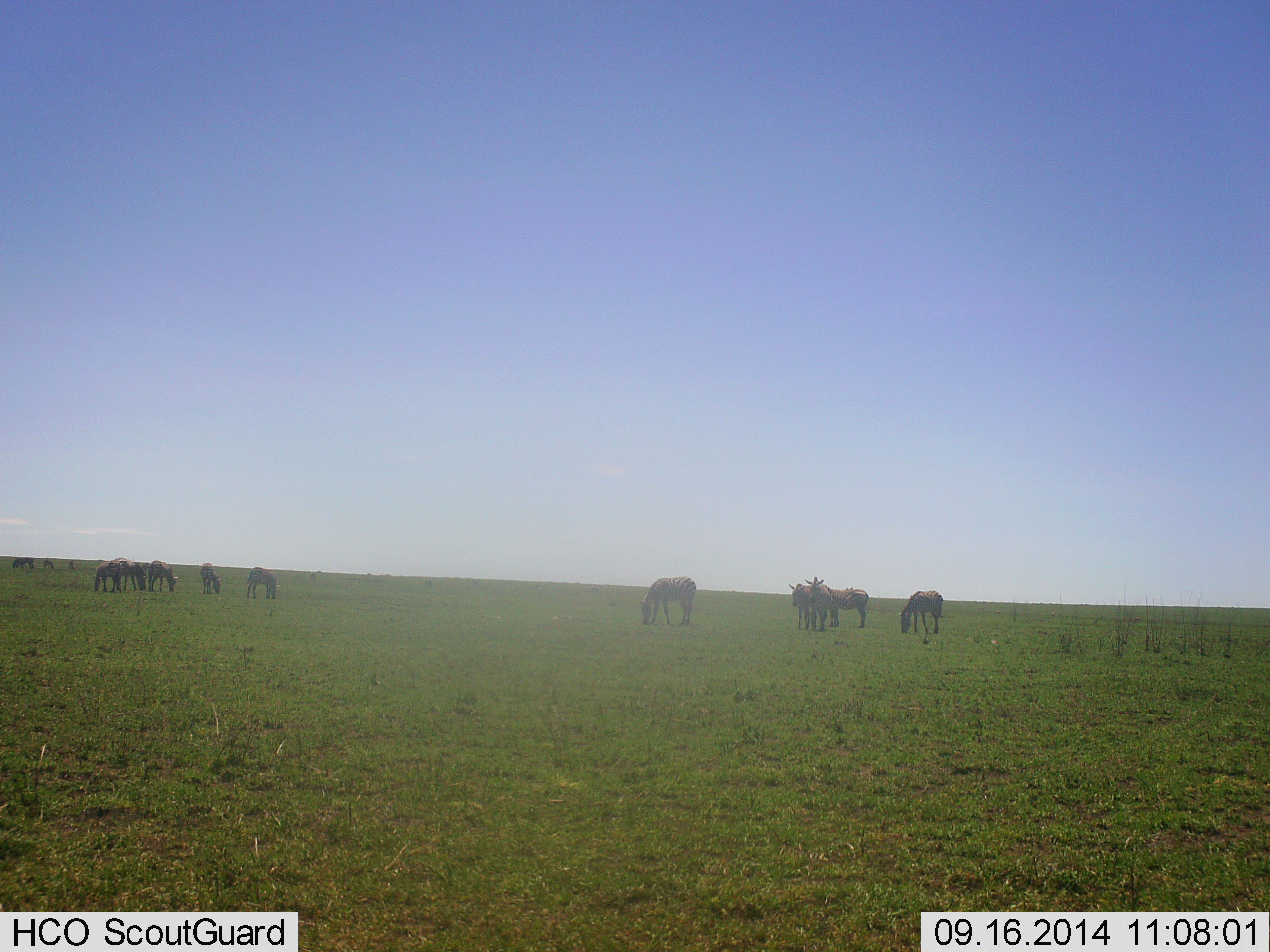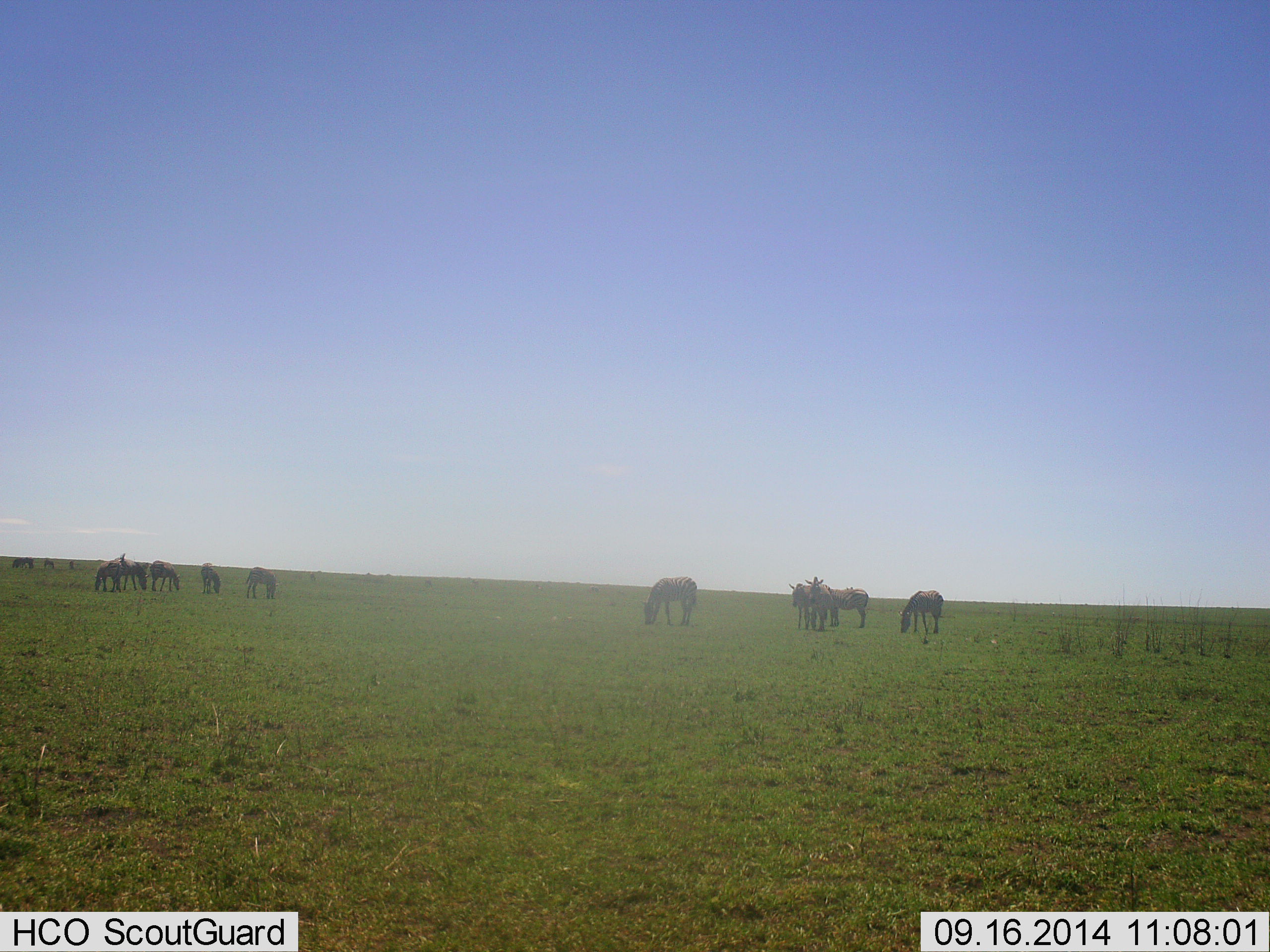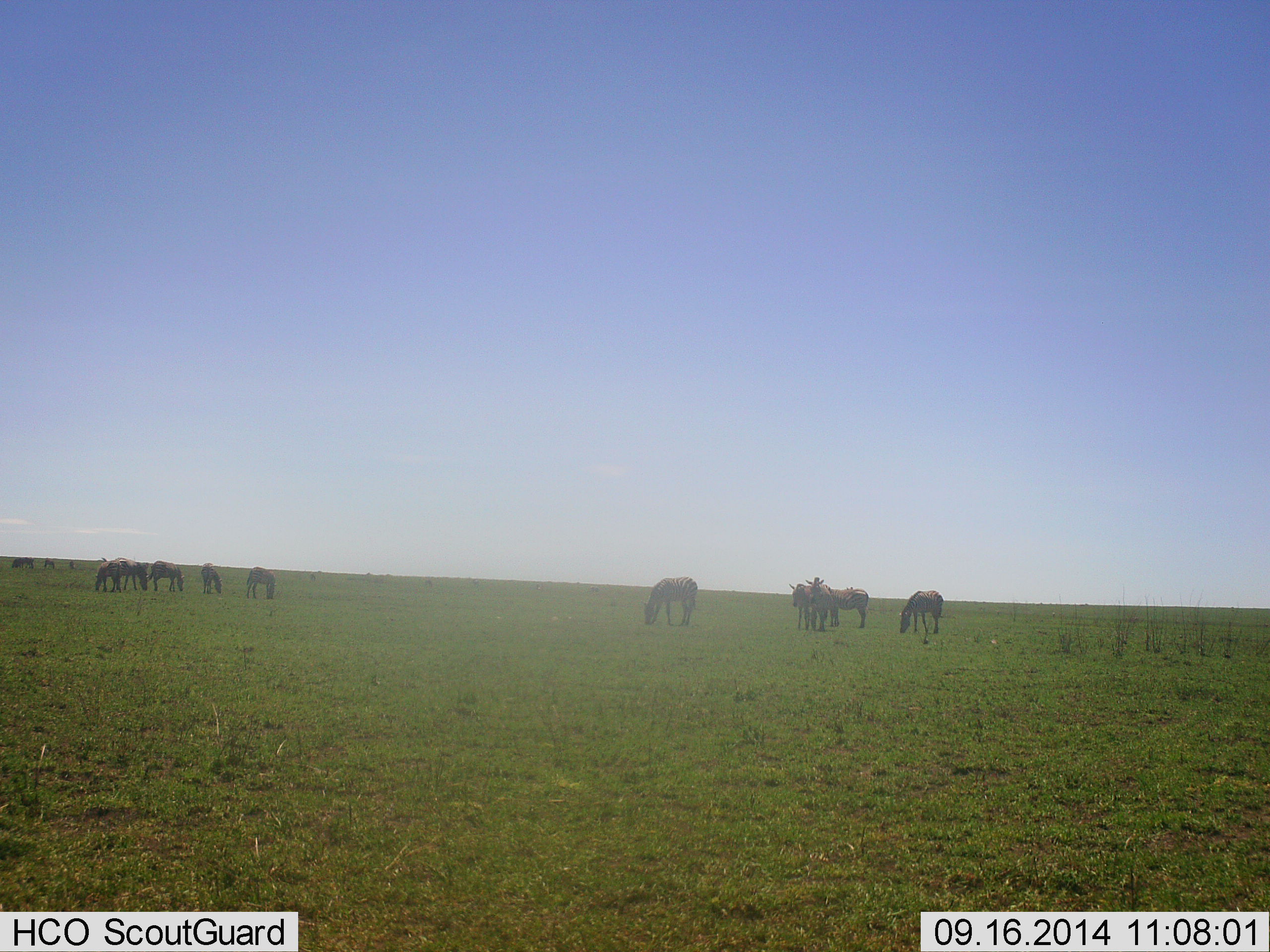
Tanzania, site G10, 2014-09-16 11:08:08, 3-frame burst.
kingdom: Animalia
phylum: Chordata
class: Mammalia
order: Perissodactyla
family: Equidae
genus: Equus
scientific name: Equus quagga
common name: plains zebra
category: zebra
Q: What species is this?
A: Zebra (plains zebra) (Equus quagga).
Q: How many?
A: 11-50.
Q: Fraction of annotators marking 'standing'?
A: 70%.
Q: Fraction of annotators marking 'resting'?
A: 0%.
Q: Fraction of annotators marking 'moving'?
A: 20%.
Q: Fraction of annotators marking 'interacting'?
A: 0%.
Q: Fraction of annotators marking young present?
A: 0%.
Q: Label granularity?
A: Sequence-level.